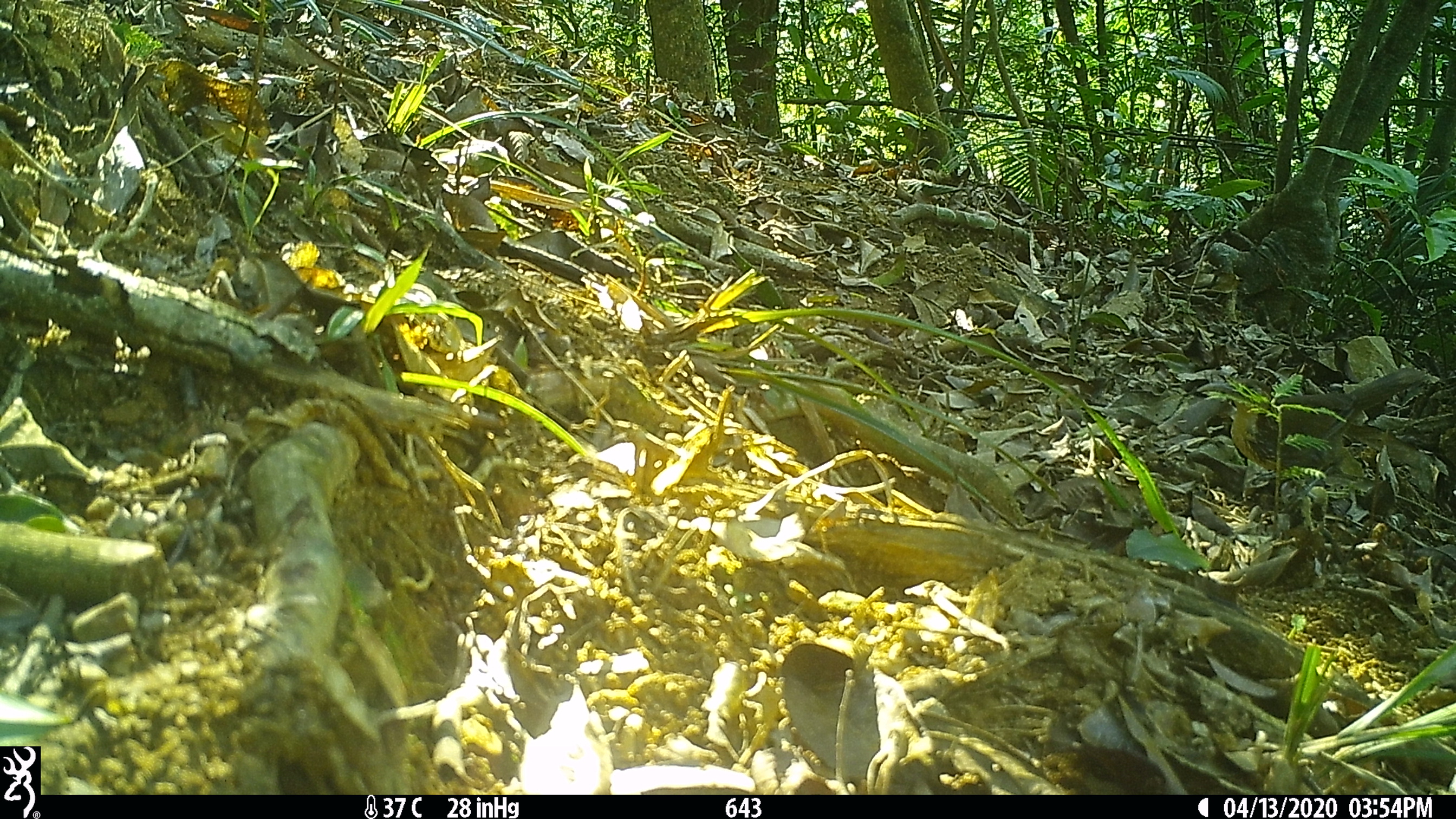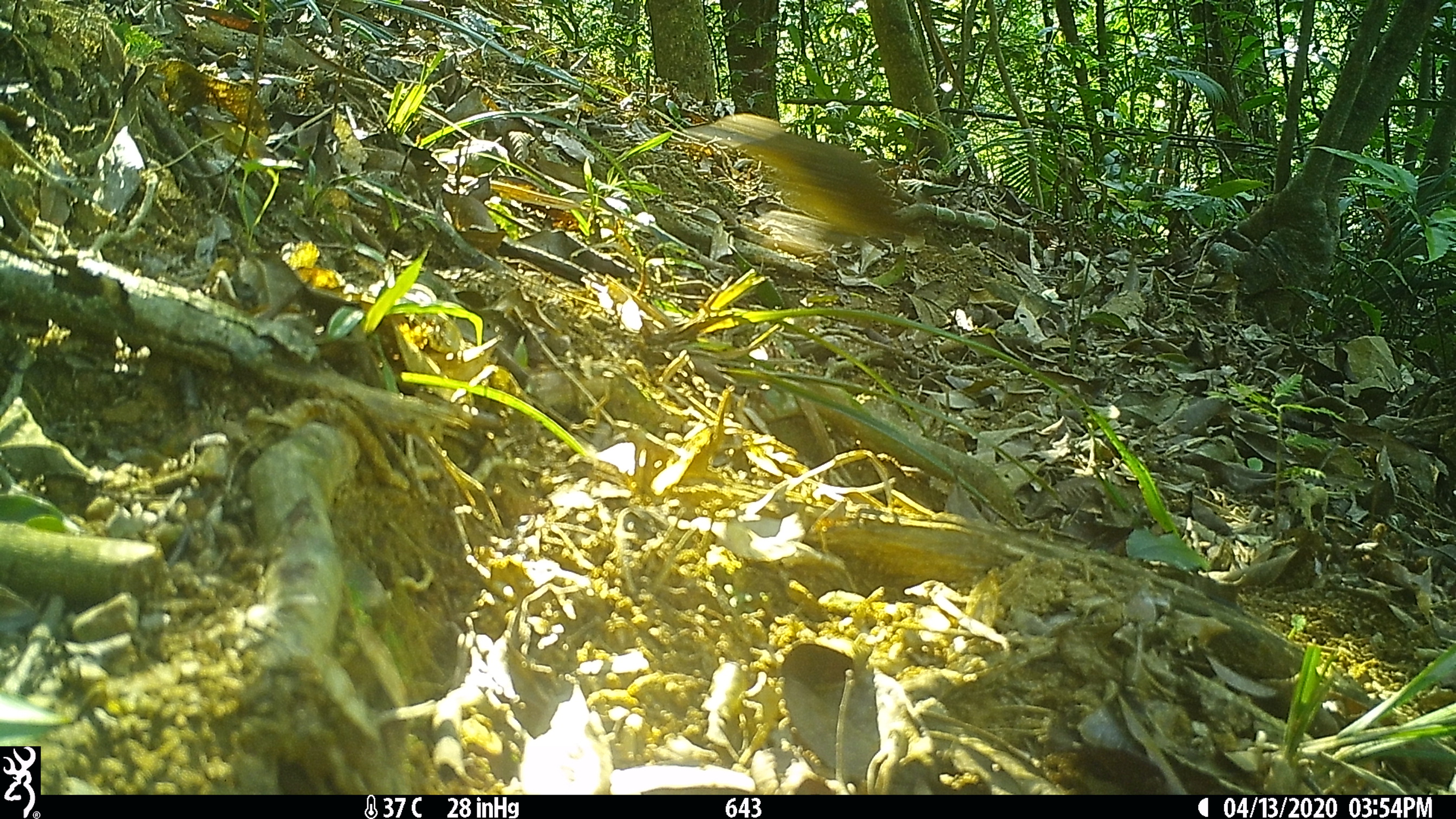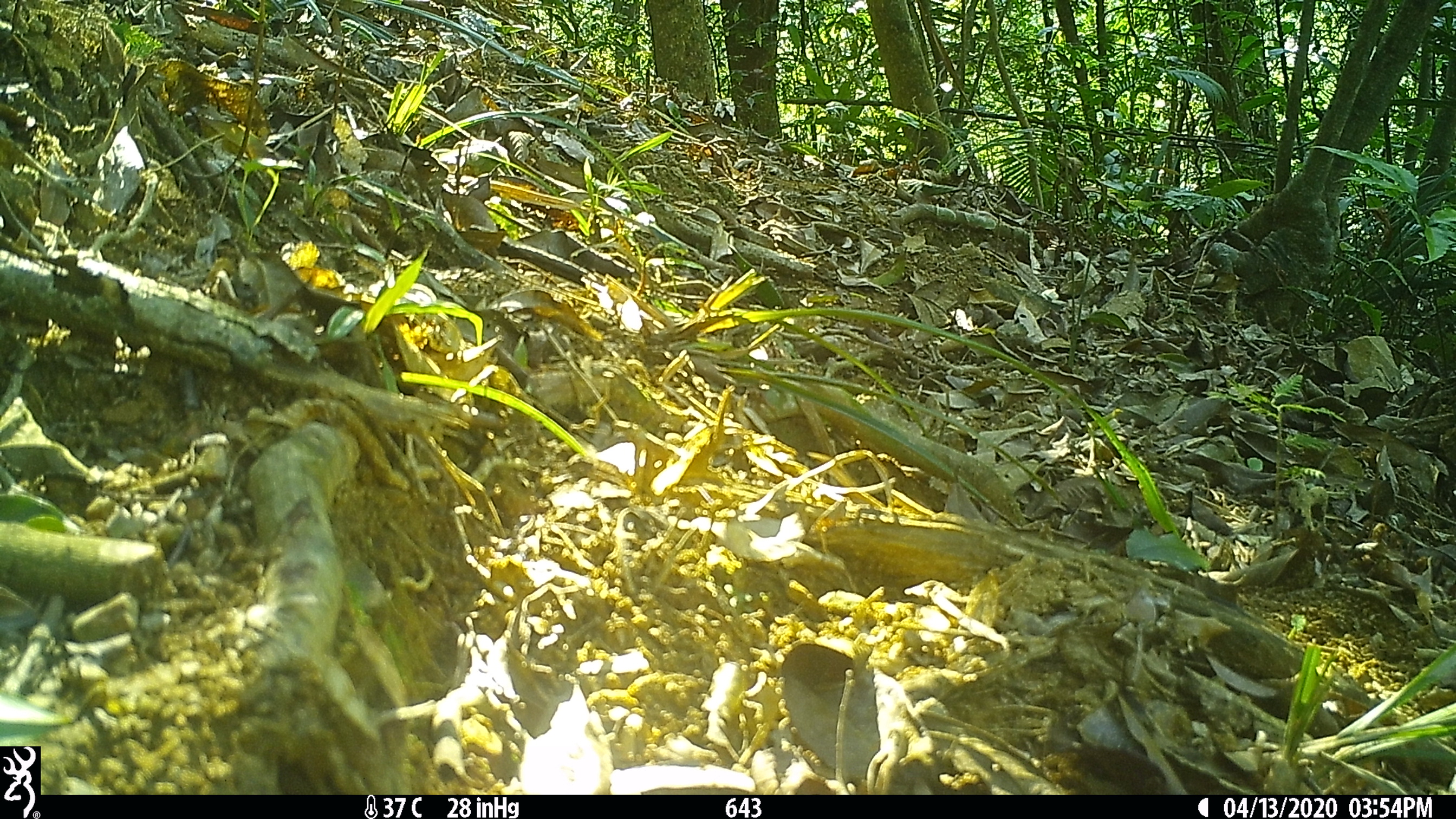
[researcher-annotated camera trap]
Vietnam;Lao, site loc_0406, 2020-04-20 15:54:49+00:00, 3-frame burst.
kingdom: Animalia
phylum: Chordata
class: Aves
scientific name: Aves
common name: bird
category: unidentified bird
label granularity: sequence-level